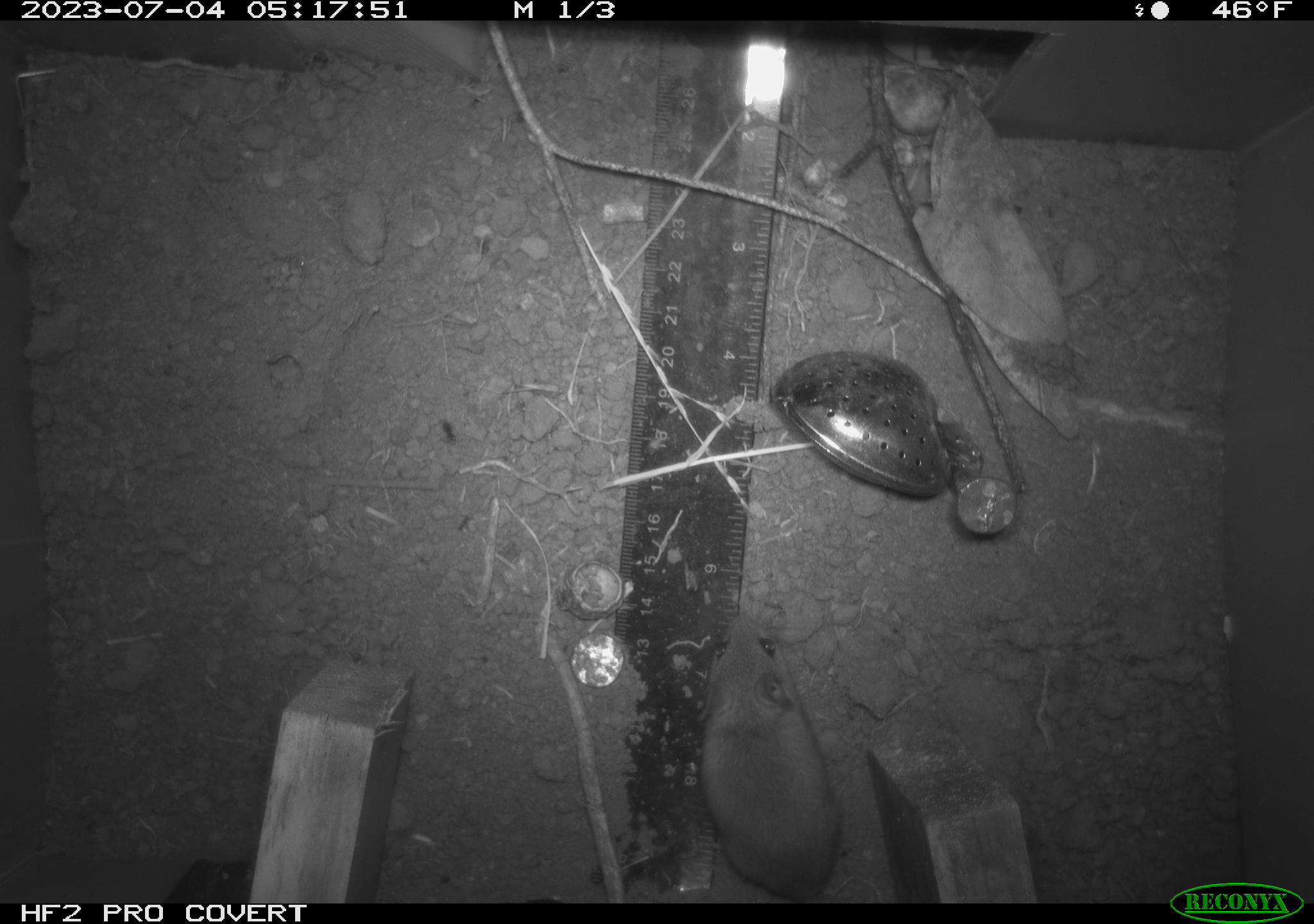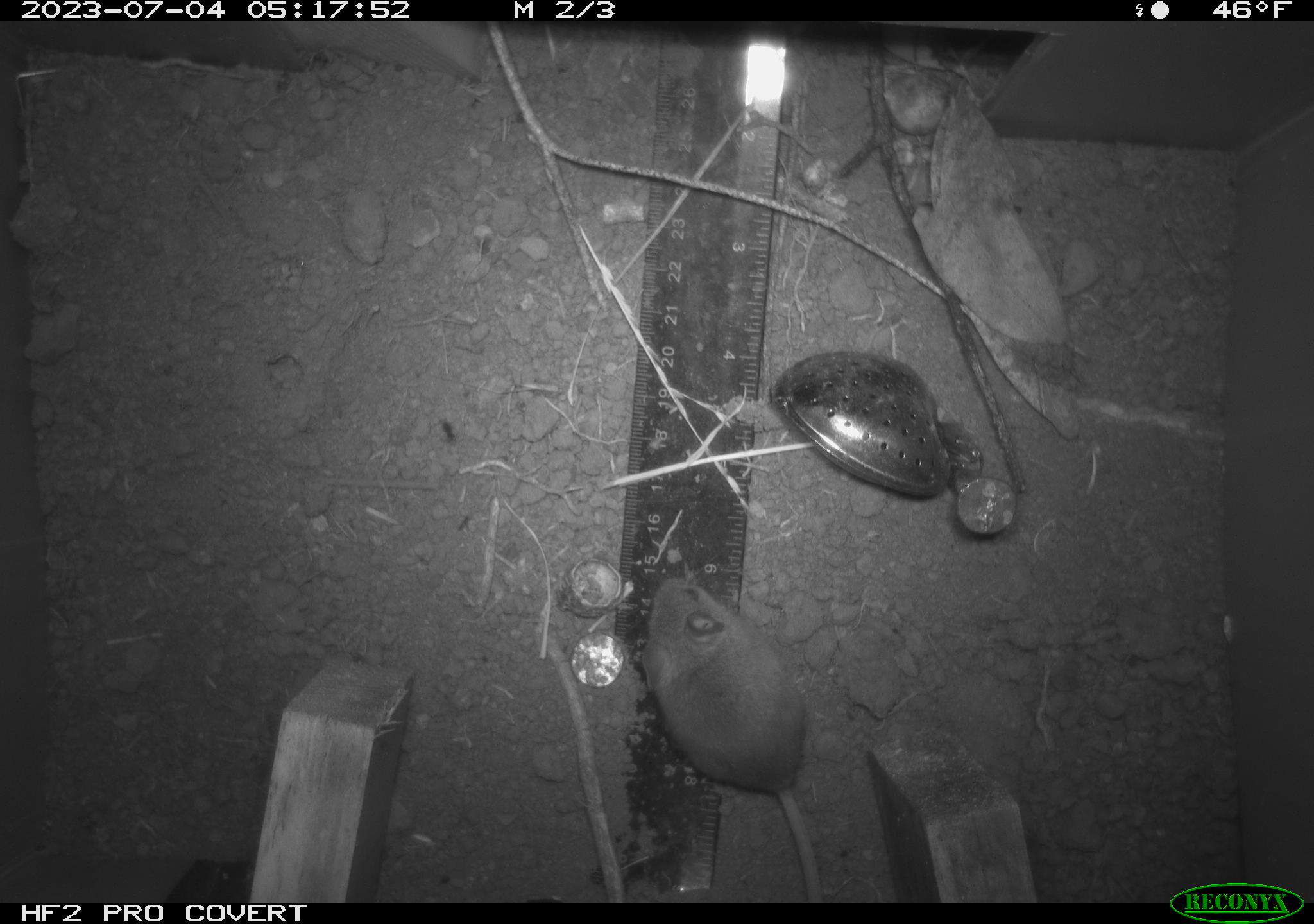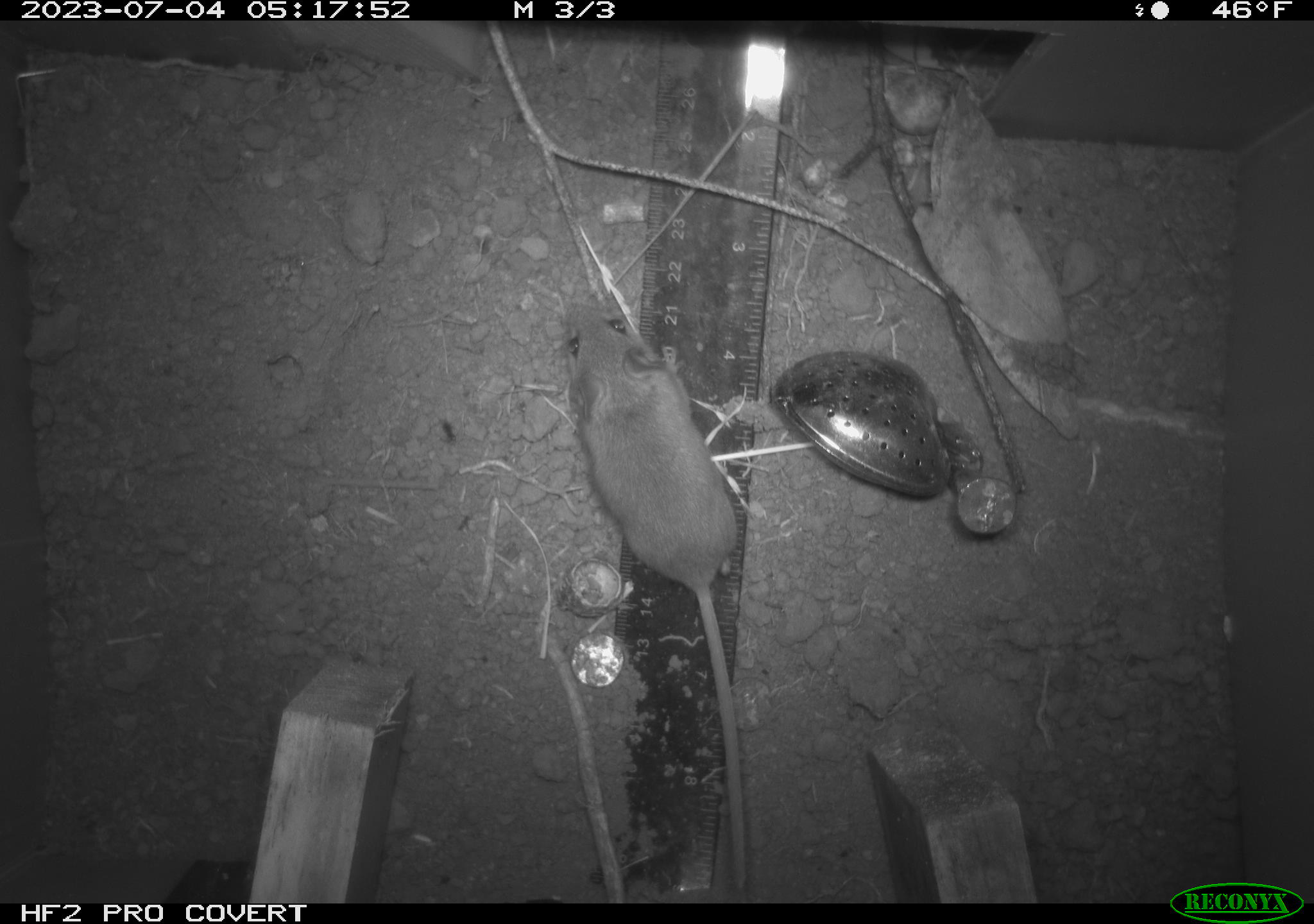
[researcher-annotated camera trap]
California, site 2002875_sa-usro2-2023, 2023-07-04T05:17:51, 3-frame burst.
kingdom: Animalia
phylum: Chordata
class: Mammalia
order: Rodentia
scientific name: Rodentia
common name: mouse species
Mouse species (Rodentia).